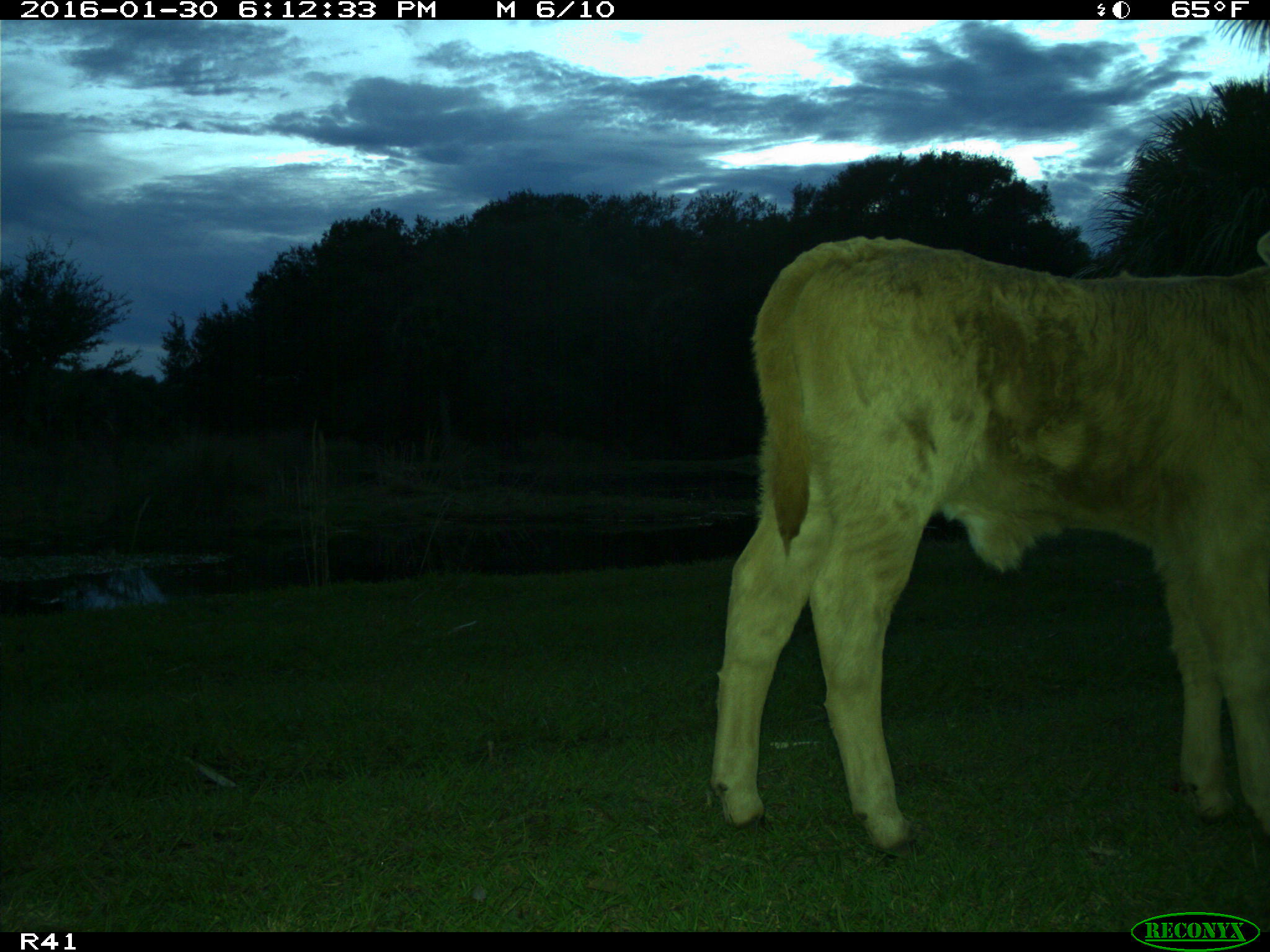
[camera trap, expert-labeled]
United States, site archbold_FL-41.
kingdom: Animalia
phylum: Chordata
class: Mammalia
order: Artiodactyla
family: Bovidae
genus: Bos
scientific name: Bos taurus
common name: domestic cow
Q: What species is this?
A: Bos taurus (domestic cow).